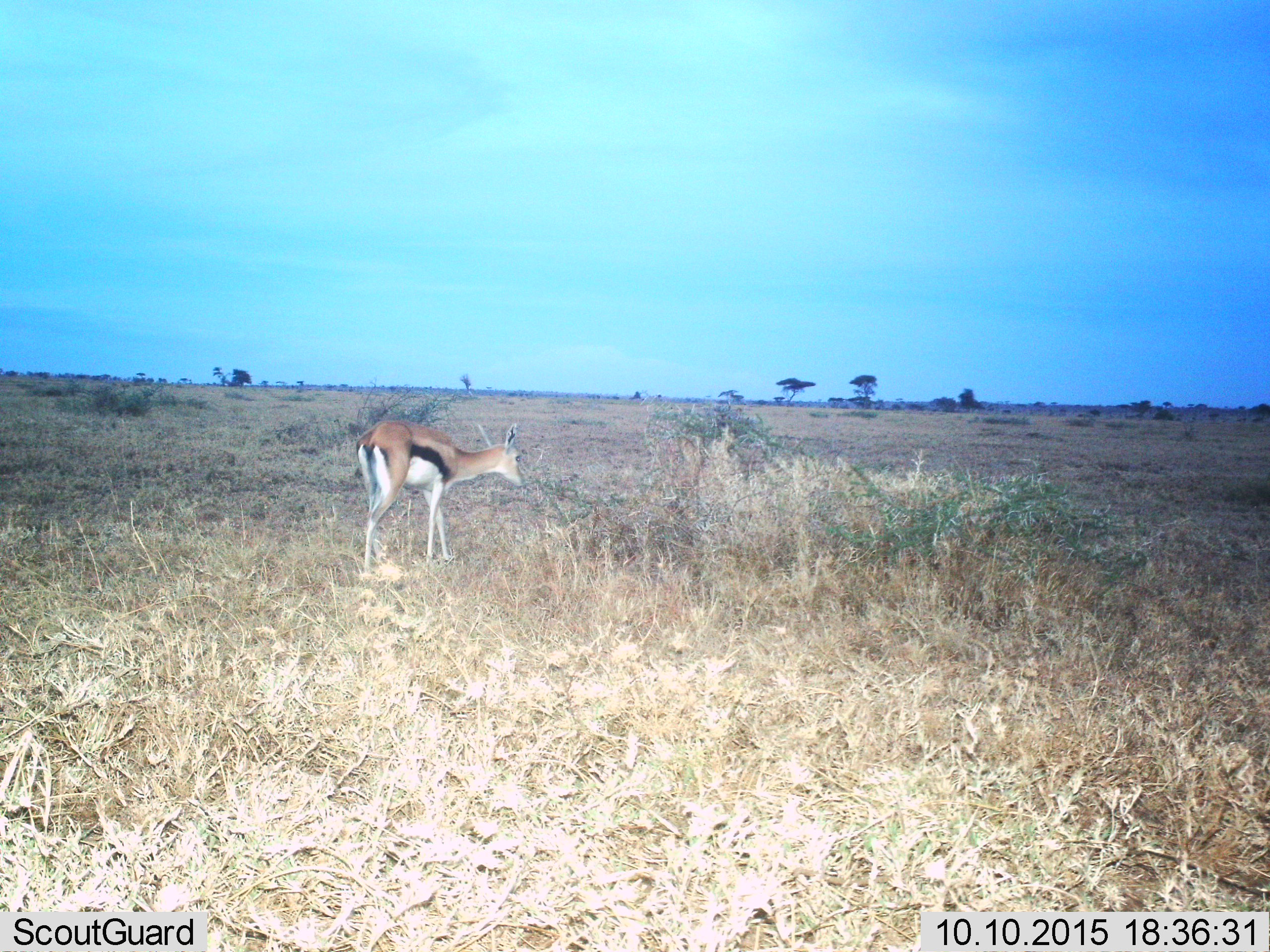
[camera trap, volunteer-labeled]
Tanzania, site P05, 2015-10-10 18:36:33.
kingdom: Animalia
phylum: Chordata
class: Mammalia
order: Artiodactyla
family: Bovidae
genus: Eudorcas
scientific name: Eudorcas thomsonii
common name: thomson's gazelle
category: gazellethomsons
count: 1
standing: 43%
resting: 0%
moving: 57%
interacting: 0%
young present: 14%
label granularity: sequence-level